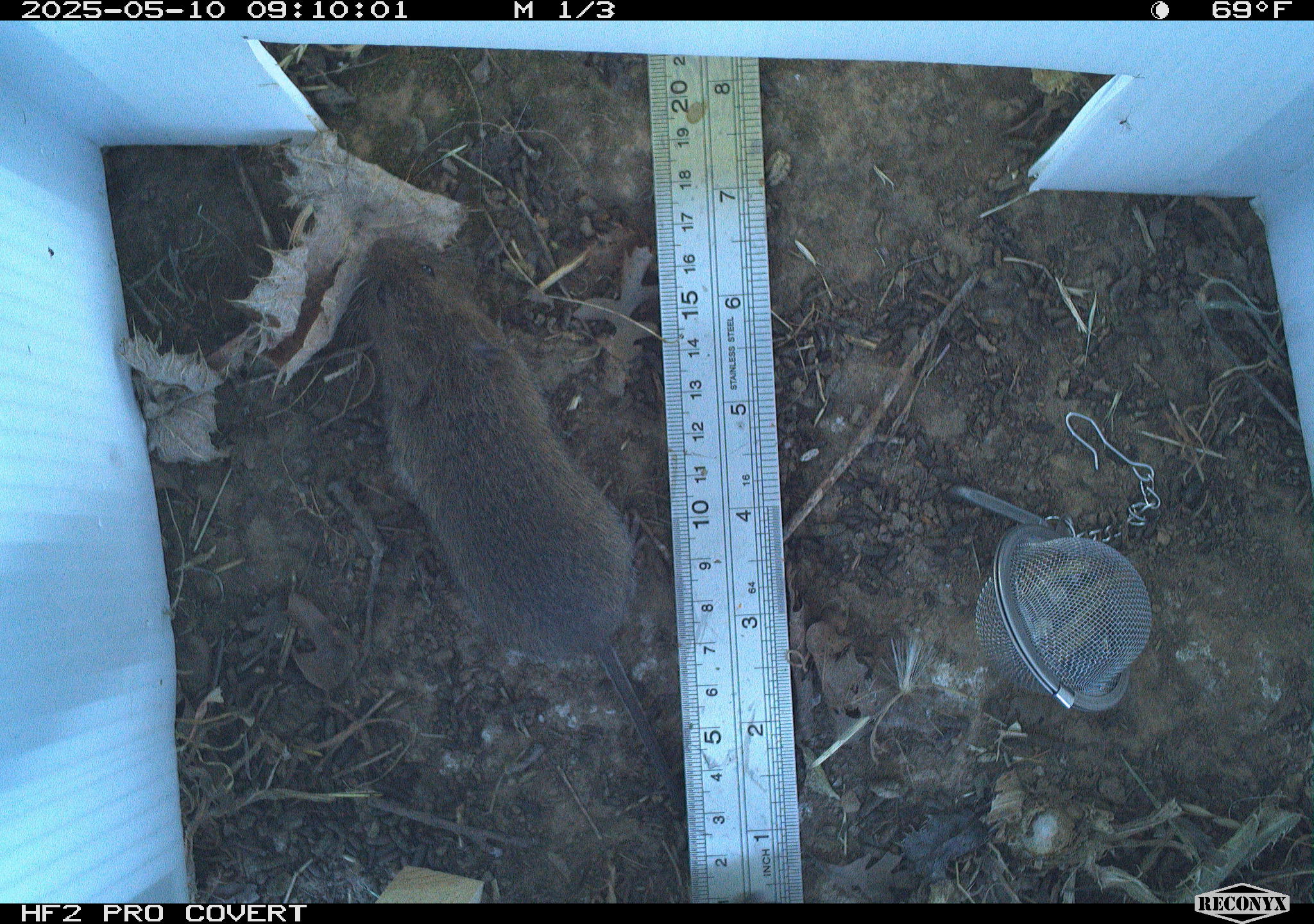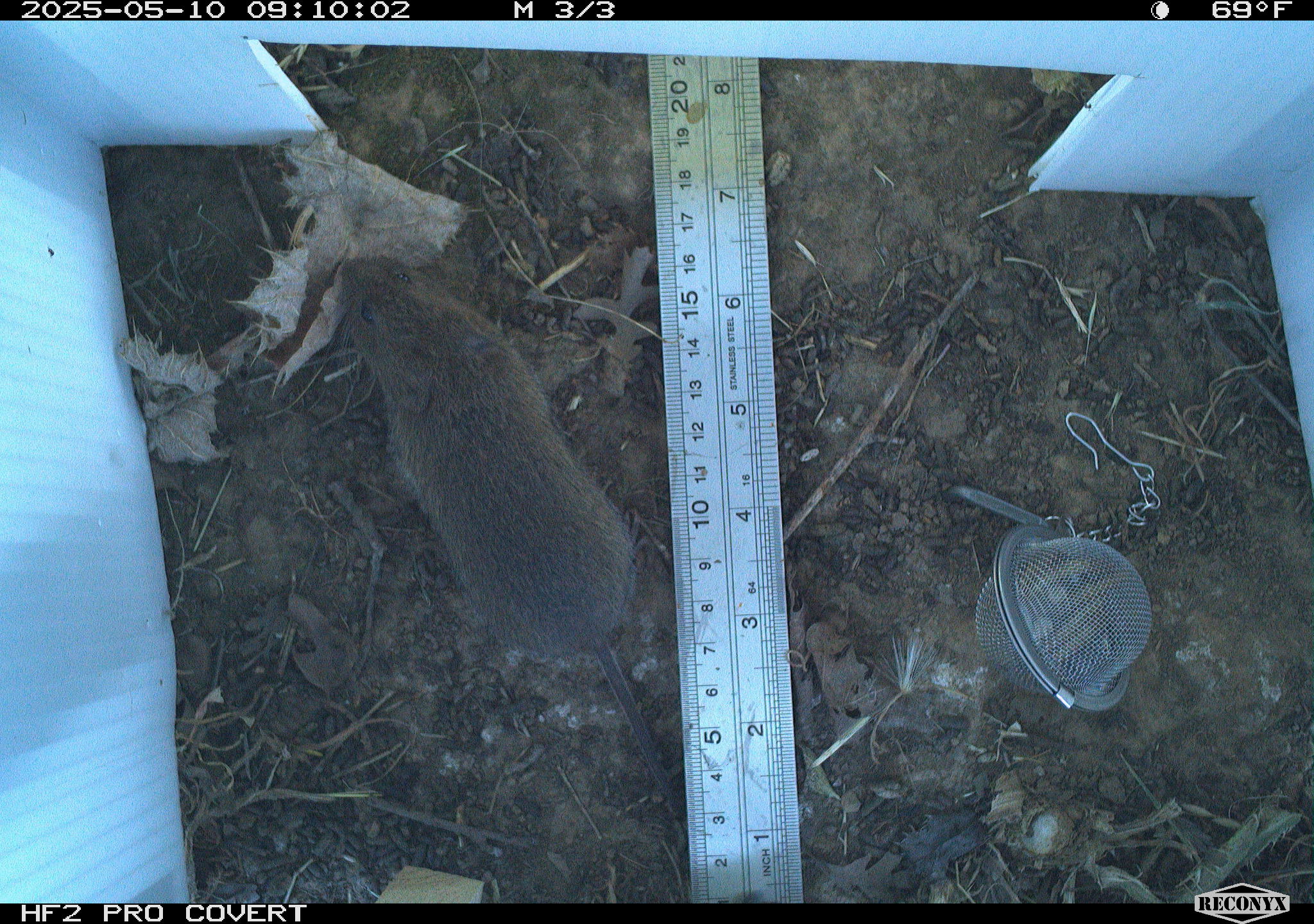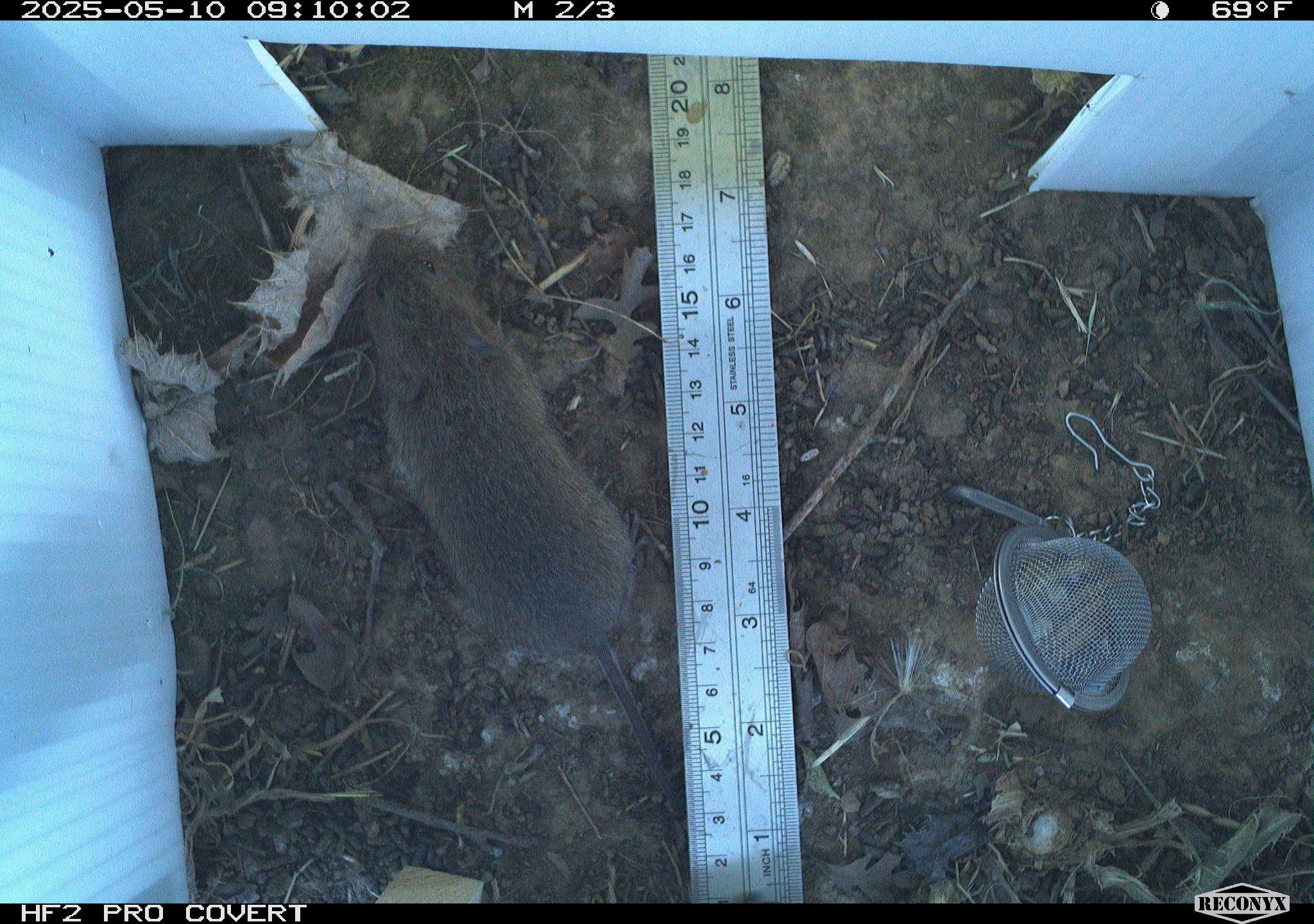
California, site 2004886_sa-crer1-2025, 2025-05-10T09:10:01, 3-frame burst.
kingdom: Animalia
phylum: Chordata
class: Mammalia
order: Rodentia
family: Cricetidae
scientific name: Arvicolinae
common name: voles, lemmings, and muskrats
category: arvicolinae subfamily